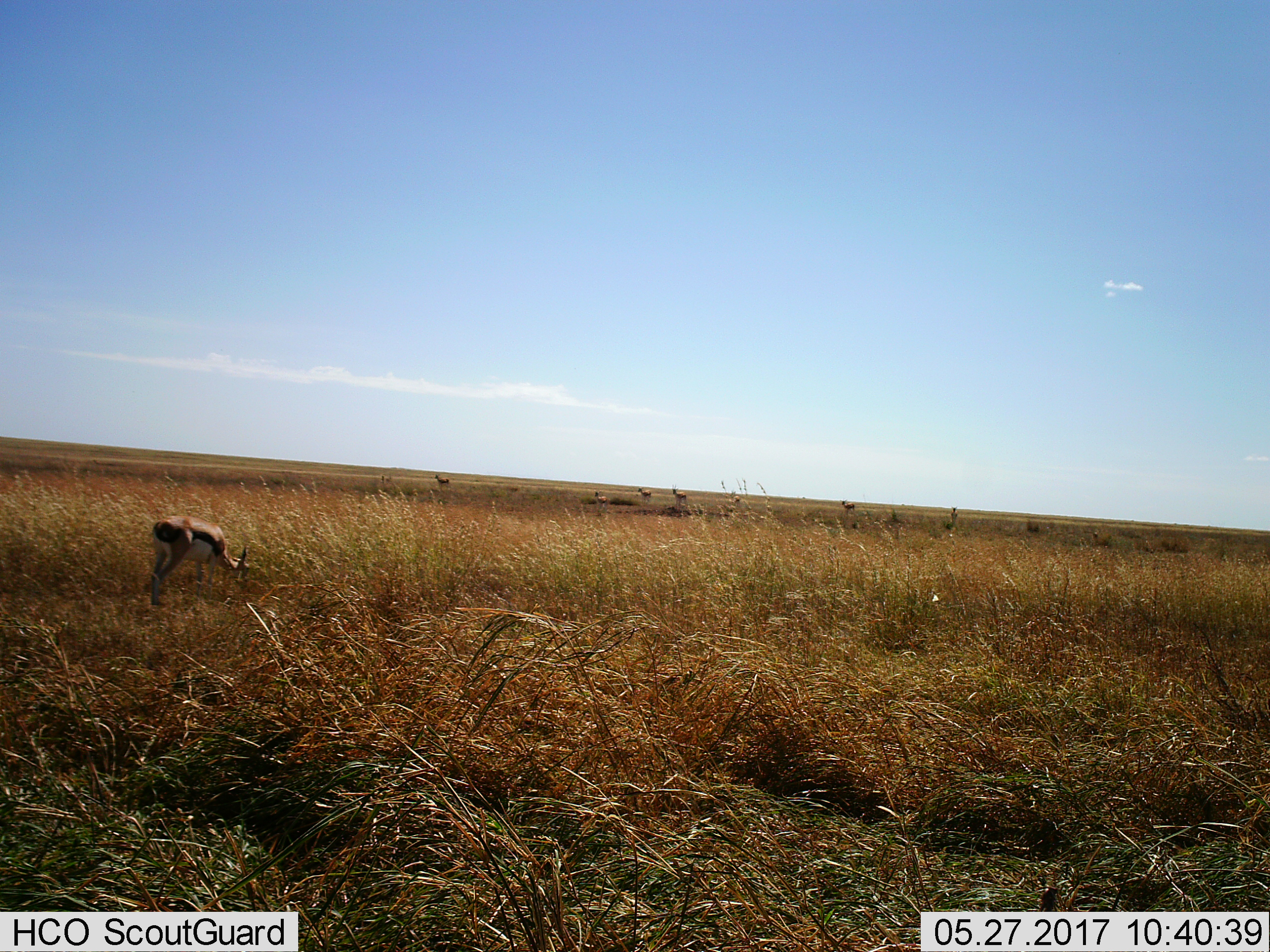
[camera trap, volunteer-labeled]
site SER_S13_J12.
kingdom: Animalia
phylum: Chordata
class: Mammalia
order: Artiodactyla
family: Bovidae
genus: Eudorcas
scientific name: Eudorcas thomsonii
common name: thomson's gazelle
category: gazellethomsons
Gazellethomsons (thomson's gazelle) (Eudorcas thomsonii), count 8. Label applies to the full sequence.